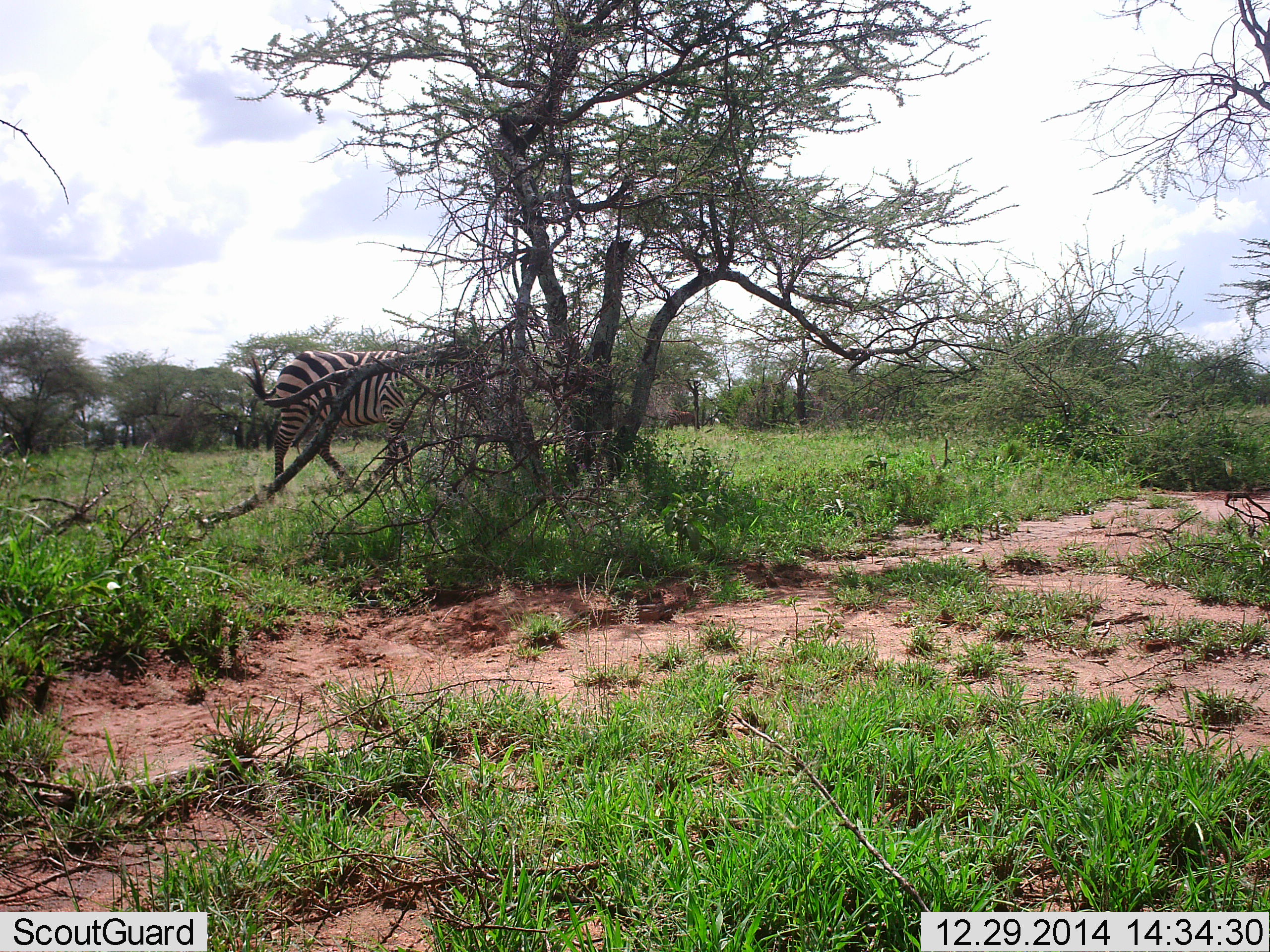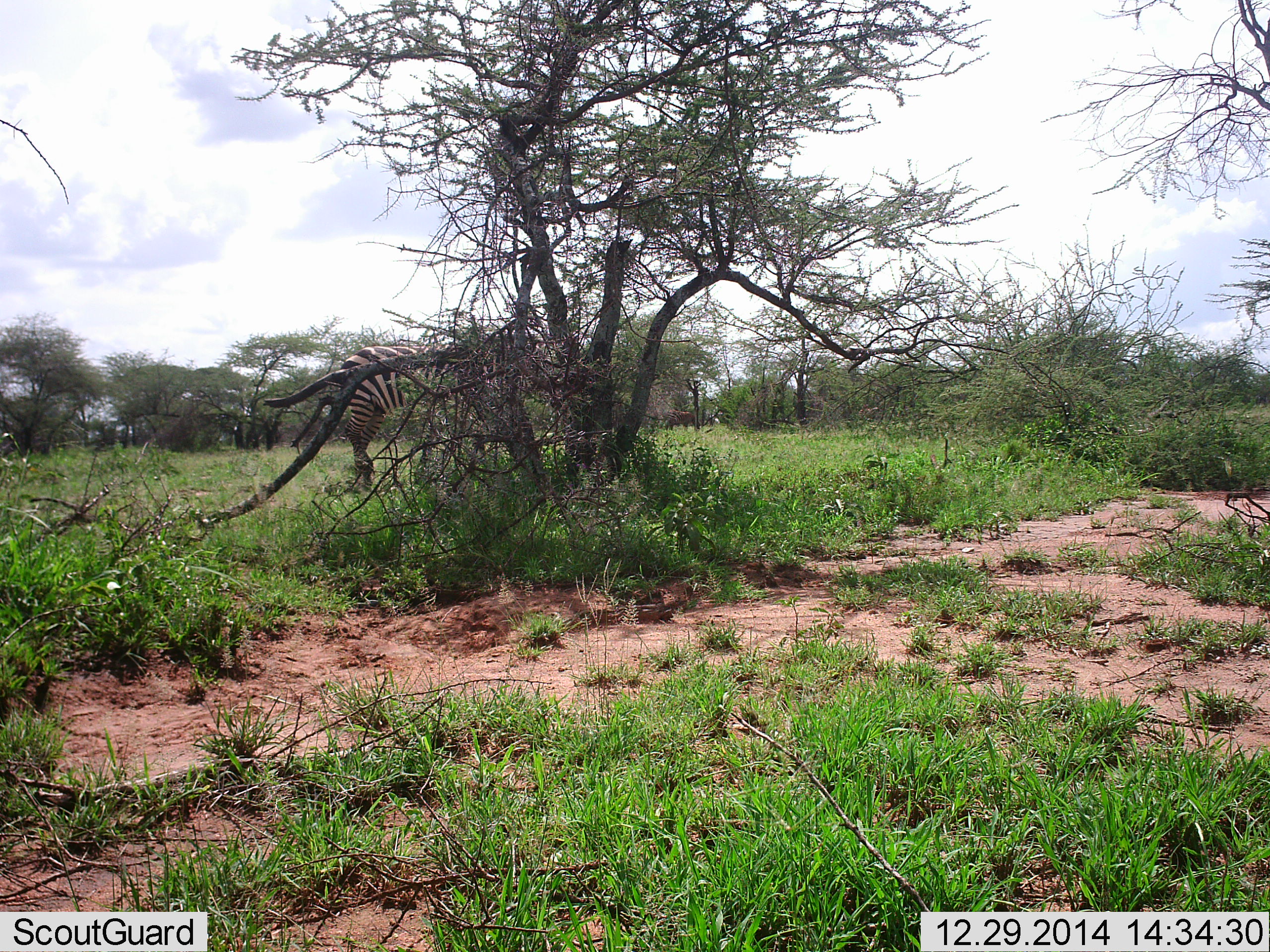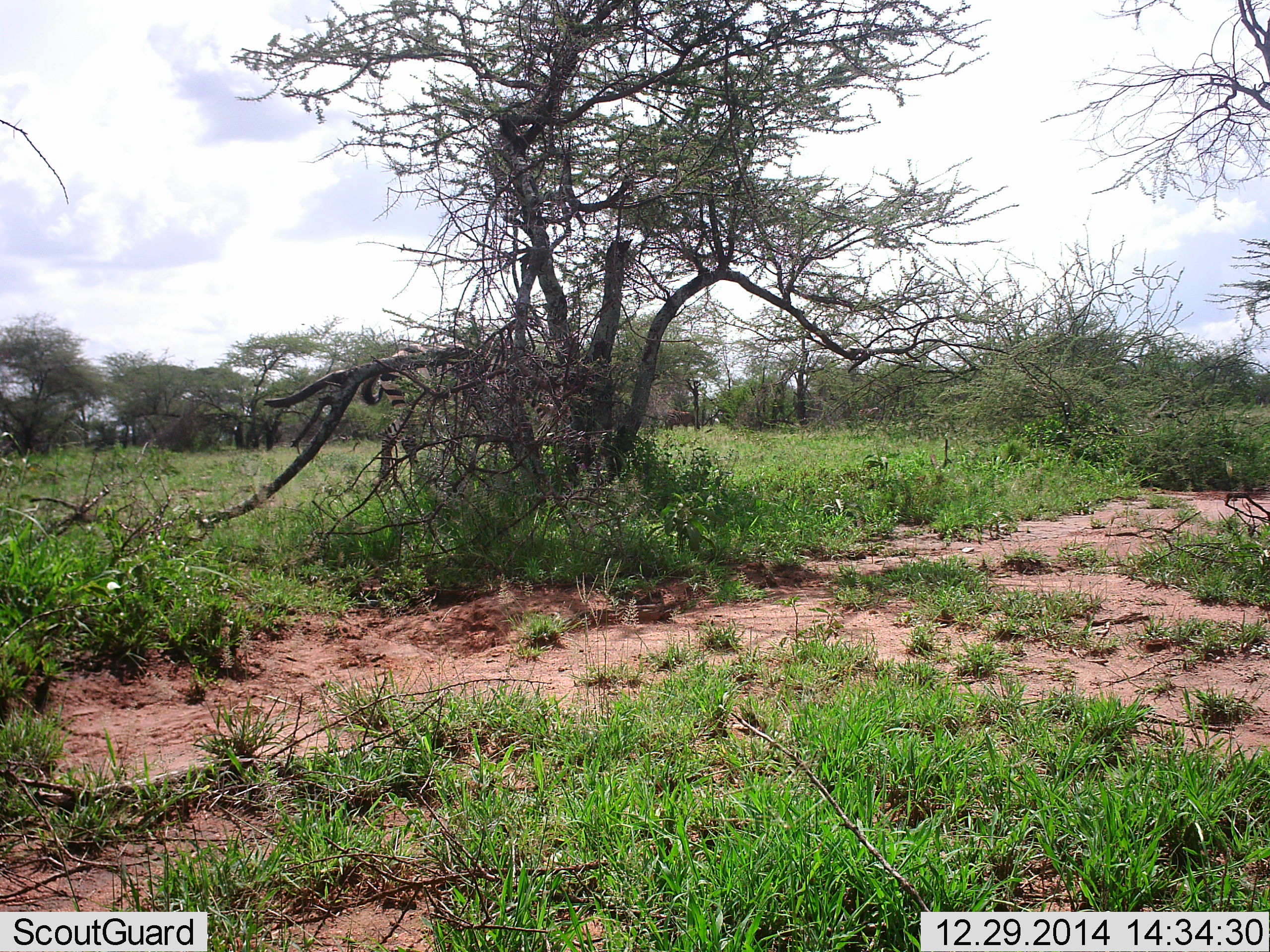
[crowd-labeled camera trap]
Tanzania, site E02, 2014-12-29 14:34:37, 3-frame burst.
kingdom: Animalia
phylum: Chordata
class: Mammalia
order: Perissodactyla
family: Equidae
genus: Equus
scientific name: Equus quagga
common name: plains zebra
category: zebra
Zebra (plains zebra) (Equus quagga), count 1. Behavior (volunteer vote fractions): standing 18%, resting 0%, moving 91%, interacting 0%. Young present (vote fraction): 0%. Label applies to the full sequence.